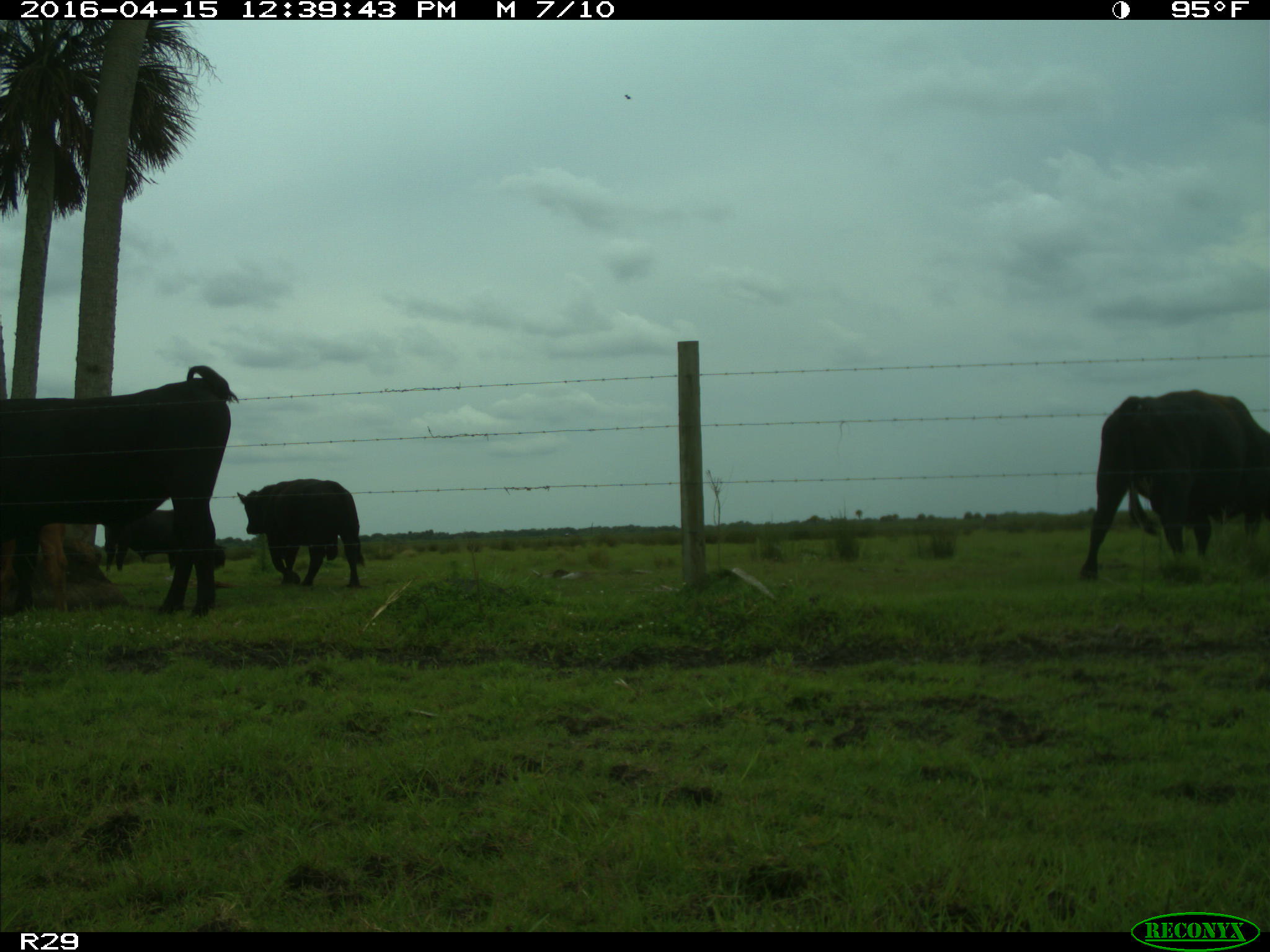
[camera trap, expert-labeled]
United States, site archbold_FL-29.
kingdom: Animalia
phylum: Chordata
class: Mammalia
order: Artiodactyla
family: Bovidae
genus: Bos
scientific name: Bos taurus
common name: domestic cow